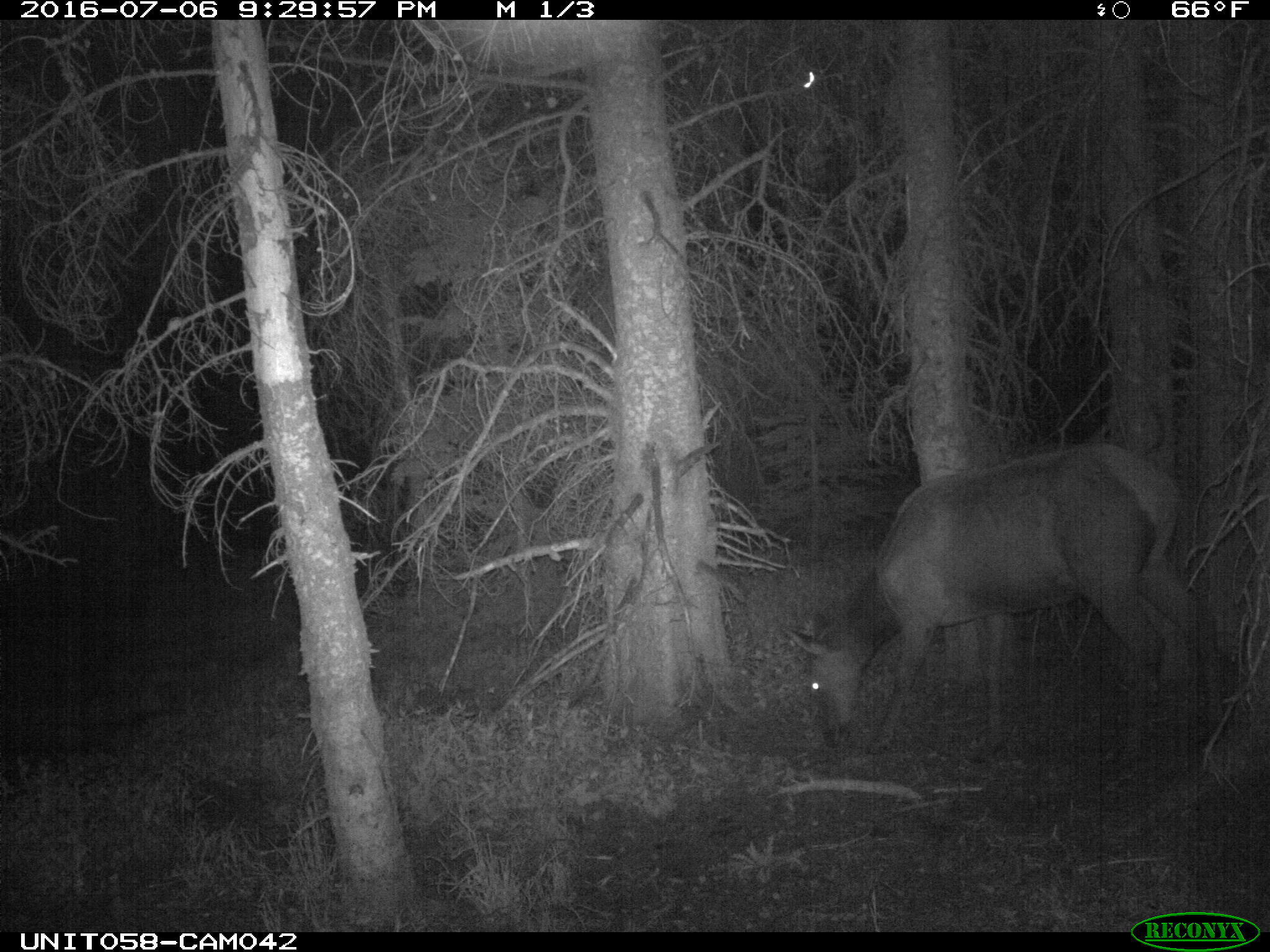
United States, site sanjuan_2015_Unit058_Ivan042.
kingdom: Animalia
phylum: Chordata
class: Mammalia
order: Artiodactyla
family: Cervidae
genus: Cervus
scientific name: Cervus elaphus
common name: red deer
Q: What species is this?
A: Cervus elaphus (red deer).